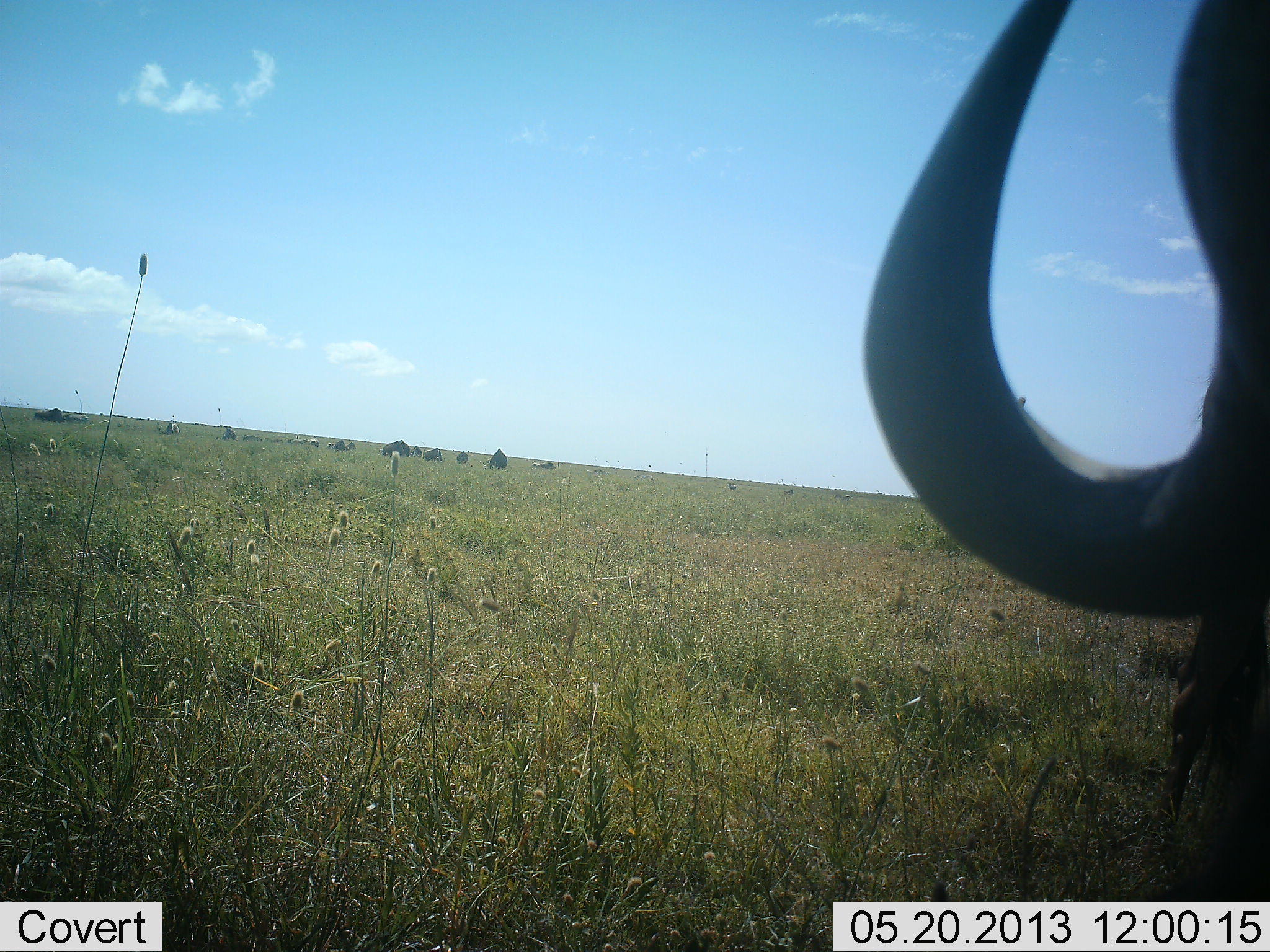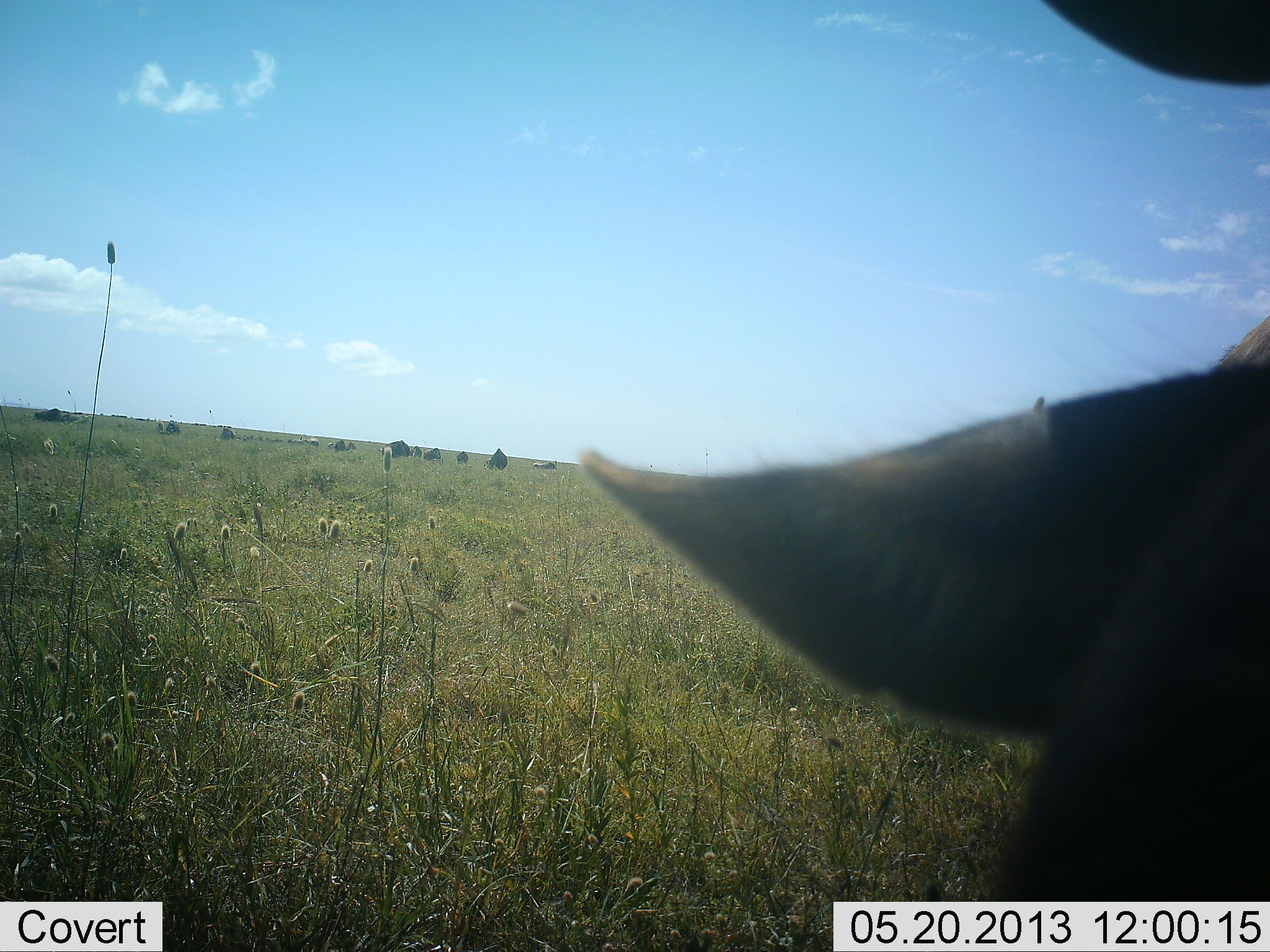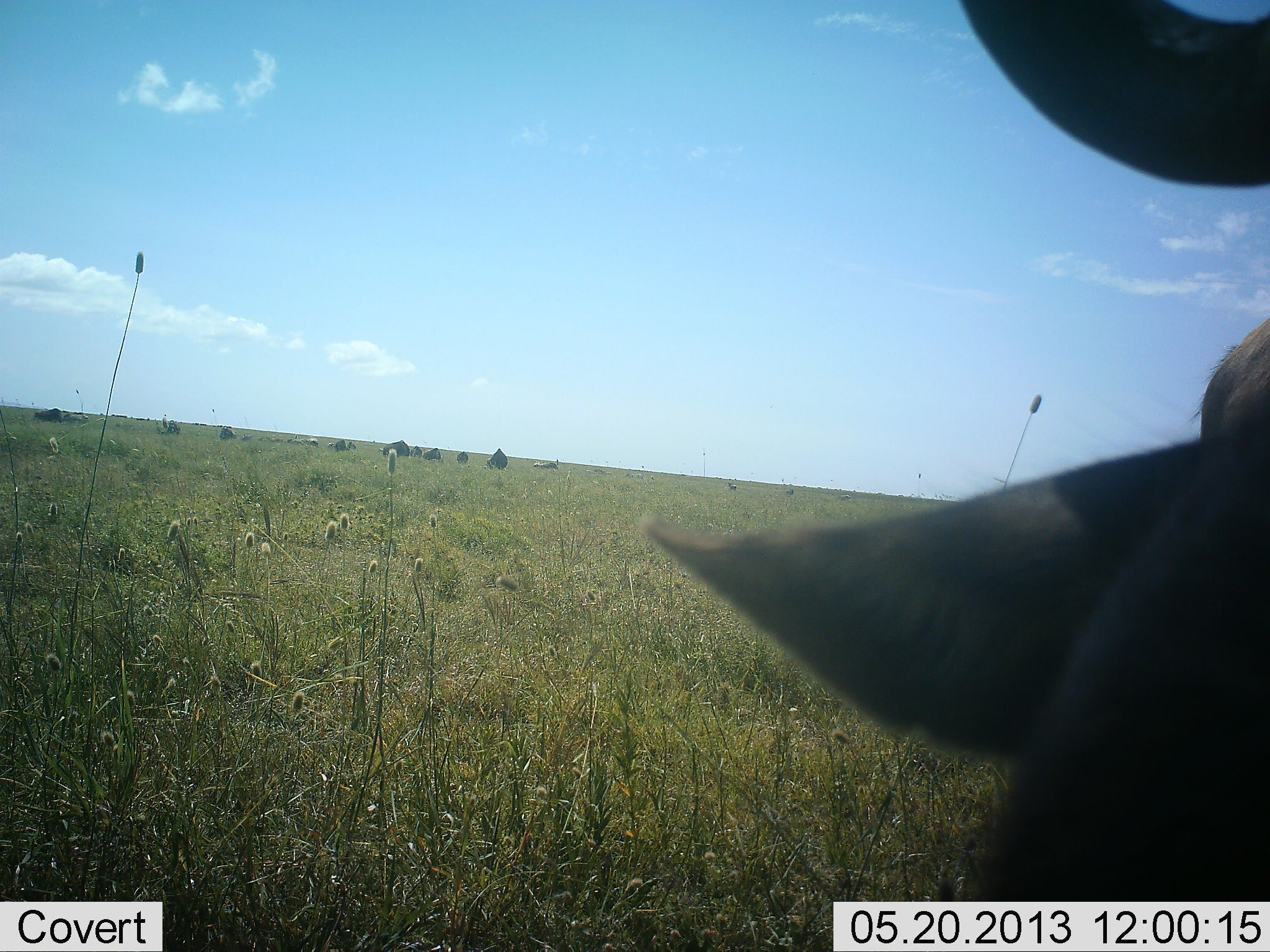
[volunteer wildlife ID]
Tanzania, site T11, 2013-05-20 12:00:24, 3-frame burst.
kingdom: Animalia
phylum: Chordata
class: Mammalia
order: Artiodactyla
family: Bovidae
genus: Connochaetes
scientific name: Connochaetes taurinus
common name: blue wildebeest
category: wildebeest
Wildebeest (blue wildebeest) (Connochaetes taurinus), count 1. Behavior (volunteer vote fractions): standing 70%, resting 13%, moving 0%, interacting 0%. Young present (vote fraction): 0%. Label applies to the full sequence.